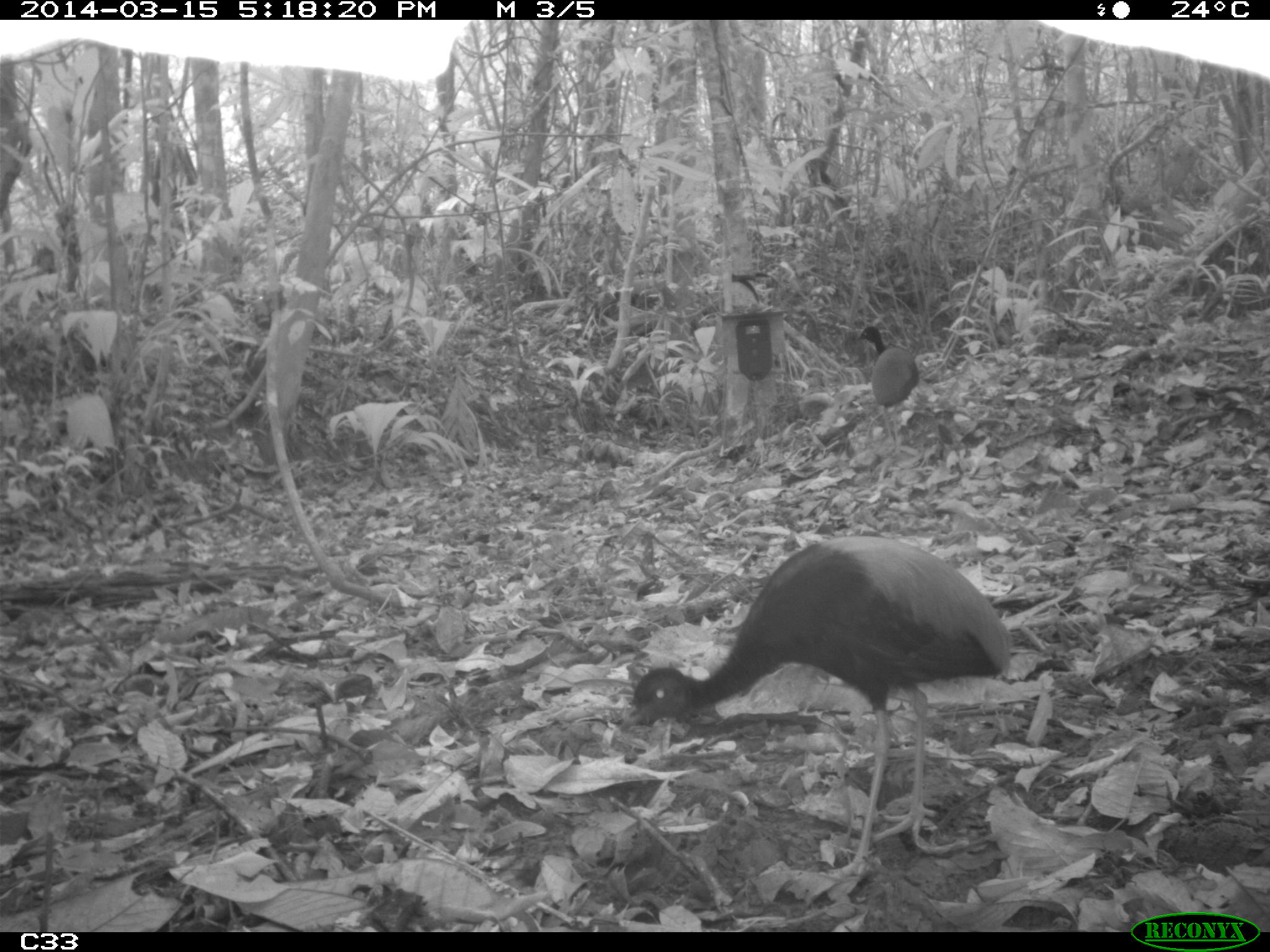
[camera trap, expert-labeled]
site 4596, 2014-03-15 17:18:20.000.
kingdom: Animalia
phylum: Chordata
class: Aves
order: Gruiformes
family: Psophiidae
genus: Psophia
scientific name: Psophia crepitans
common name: gray-winged trumpeter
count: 2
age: adult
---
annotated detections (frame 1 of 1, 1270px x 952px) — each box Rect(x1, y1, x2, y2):
psophia crepitans: Rect(615, 532, 1016, 878); Rect(854, 323, 920, 442)